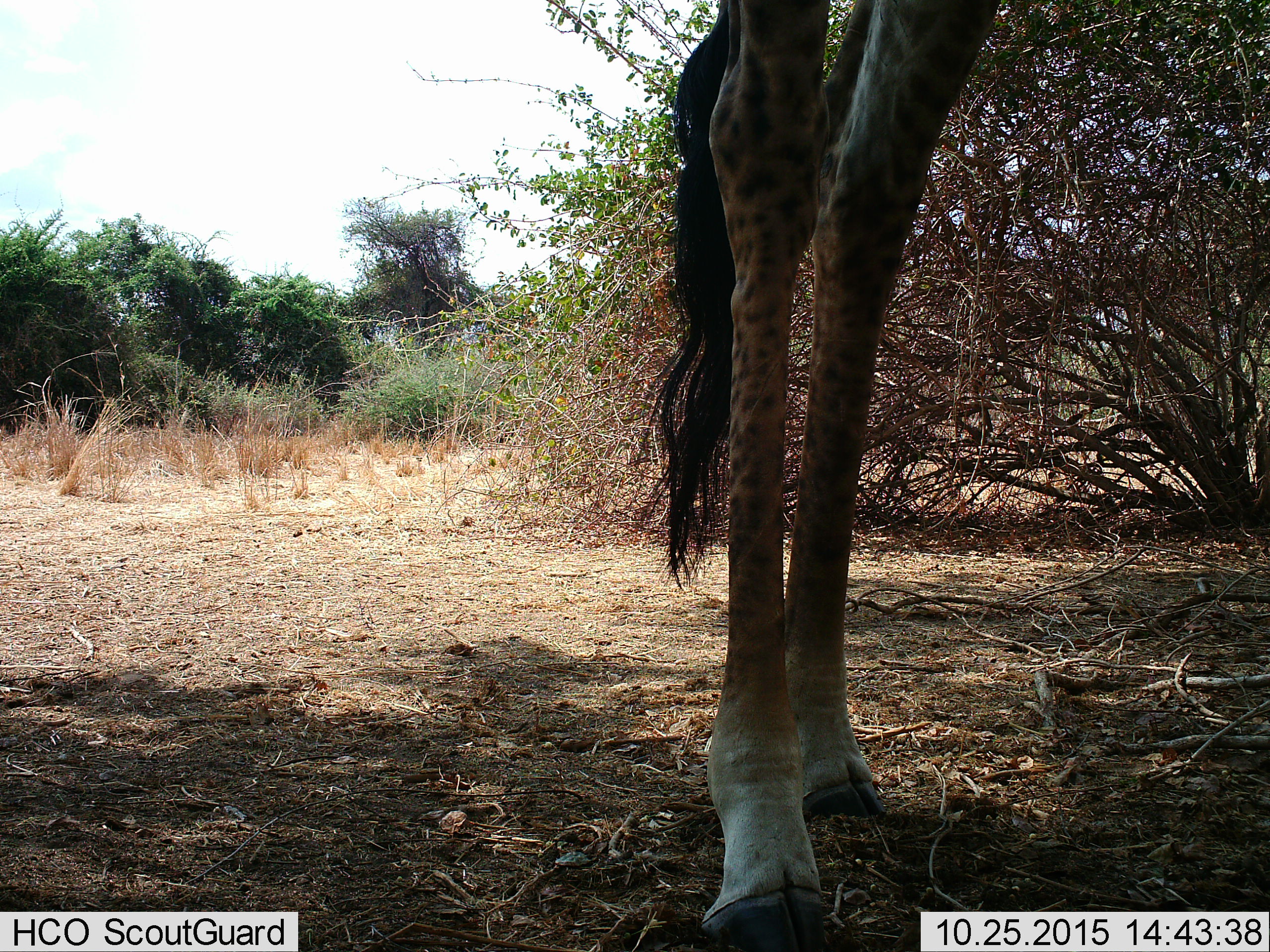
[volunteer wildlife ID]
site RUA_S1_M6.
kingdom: Animalia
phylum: Chordata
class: Mammalia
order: Artiodactyla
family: Giraffidae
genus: Giraffa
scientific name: Giraffa camelopardalis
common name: giraffe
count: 1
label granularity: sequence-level